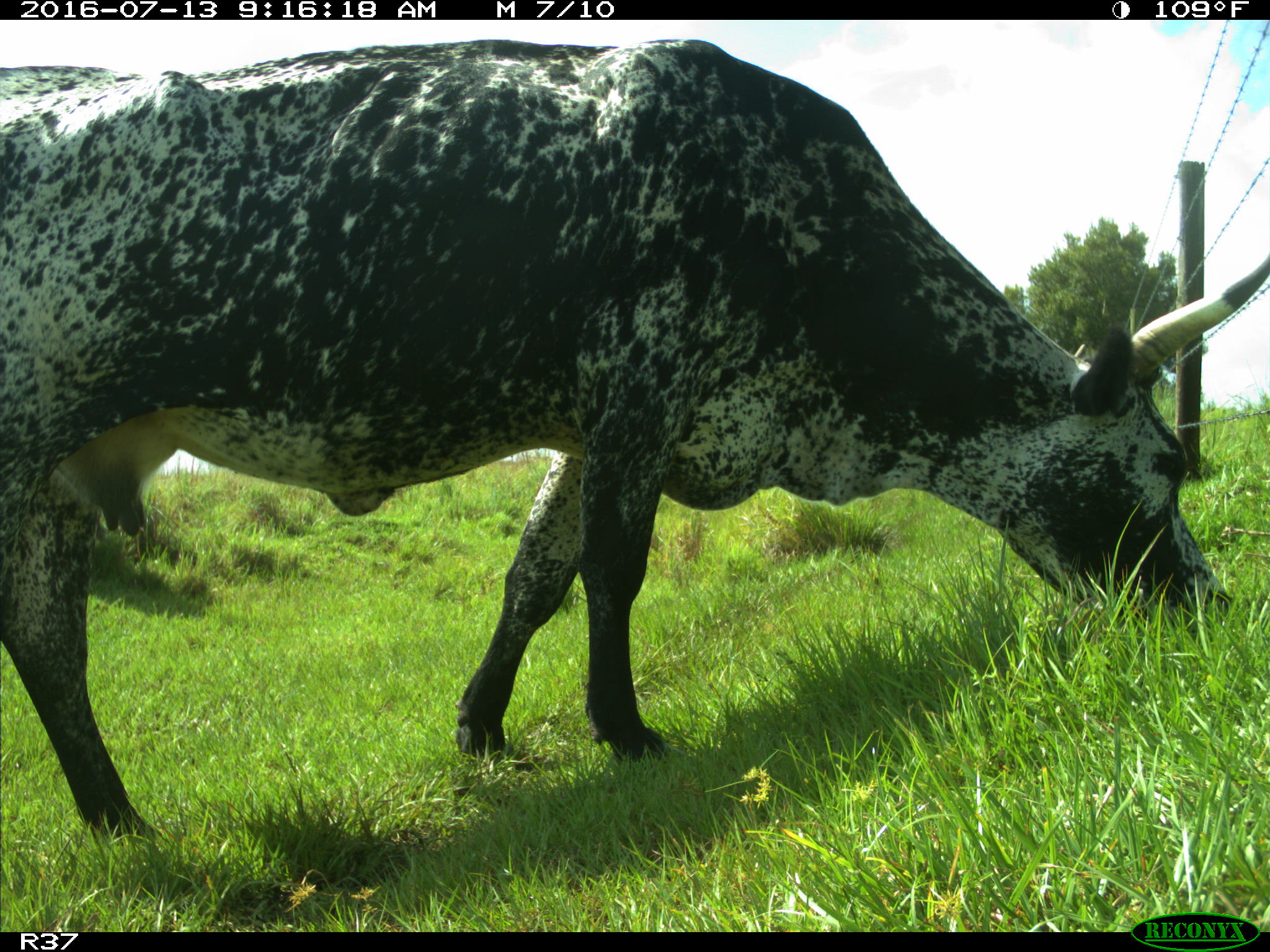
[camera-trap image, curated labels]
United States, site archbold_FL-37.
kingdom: Animalia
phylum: Chordata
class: Mammalia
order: Artiodactyla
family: Bovidae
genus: Bos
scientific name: Bos taurus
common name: domestic cow